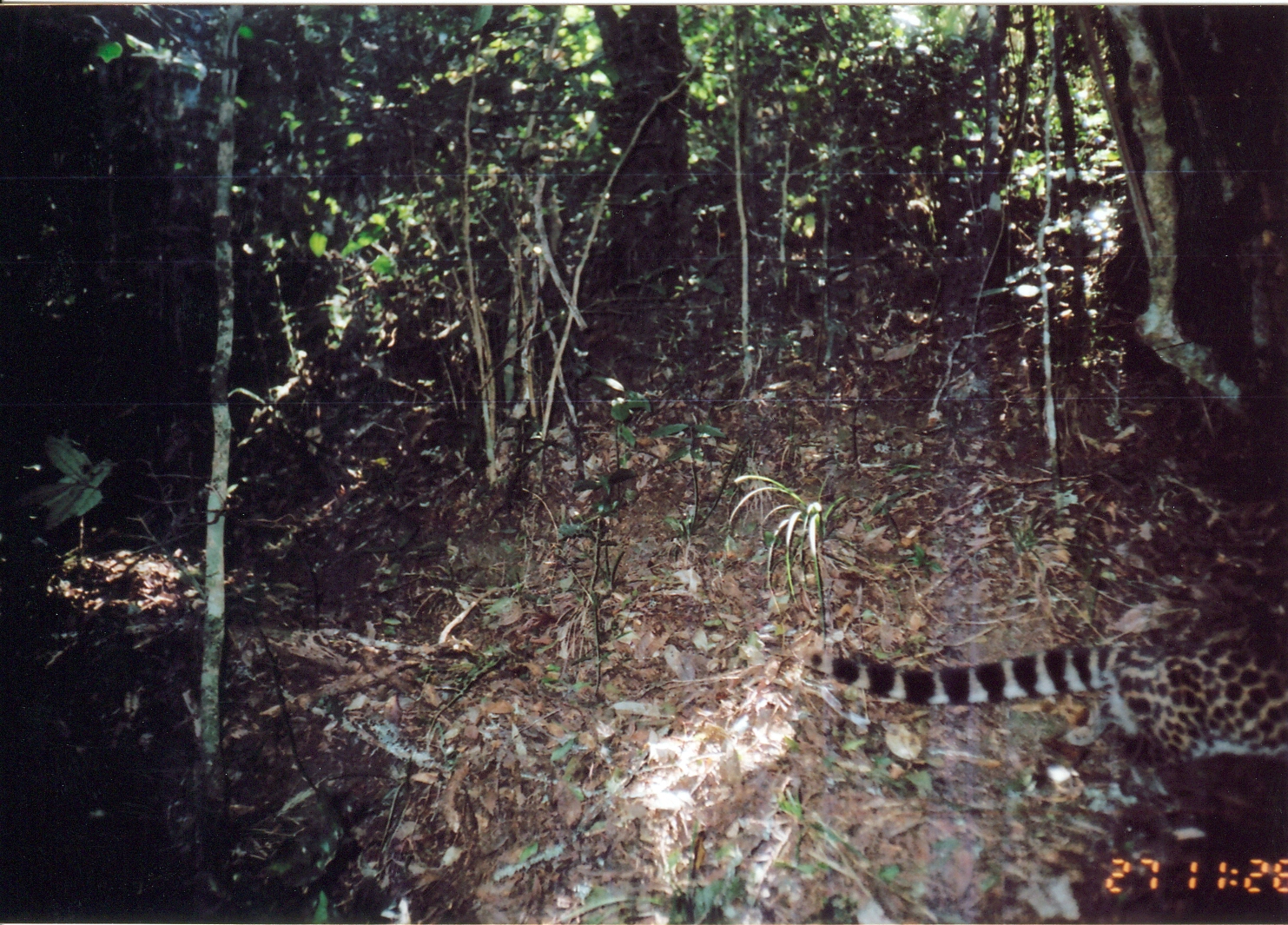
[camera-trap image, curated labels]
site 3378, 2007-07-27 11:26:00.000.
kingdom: Animalia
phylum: Chordata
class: Mammalia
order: Carnivora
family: Viverridae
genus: Genetta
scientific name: Genetta servalina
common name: servaline genet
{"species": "Genetta servalina (servaline genet)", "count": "1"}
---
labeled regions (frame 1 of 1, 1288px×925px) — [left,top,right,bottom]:
genetta servalina: [793,599,1288,842]